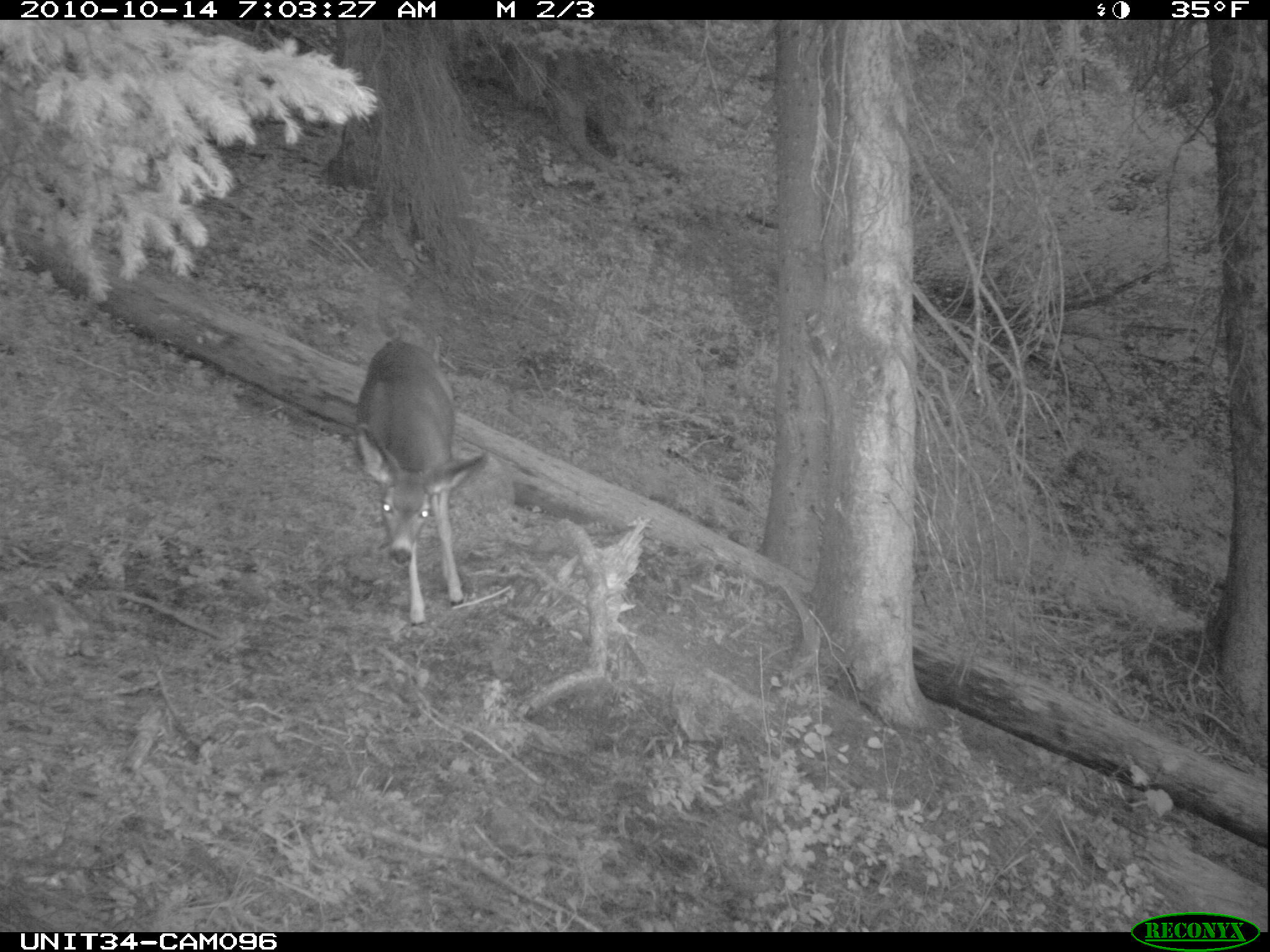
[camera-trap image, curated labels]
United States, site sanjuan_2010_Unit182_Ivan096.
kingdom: Animalia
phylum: Chordata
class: Mammalia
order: Artiodactyla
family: Cervidae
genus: Odocoileus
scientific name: Odocoileus hemionus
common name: mule deer